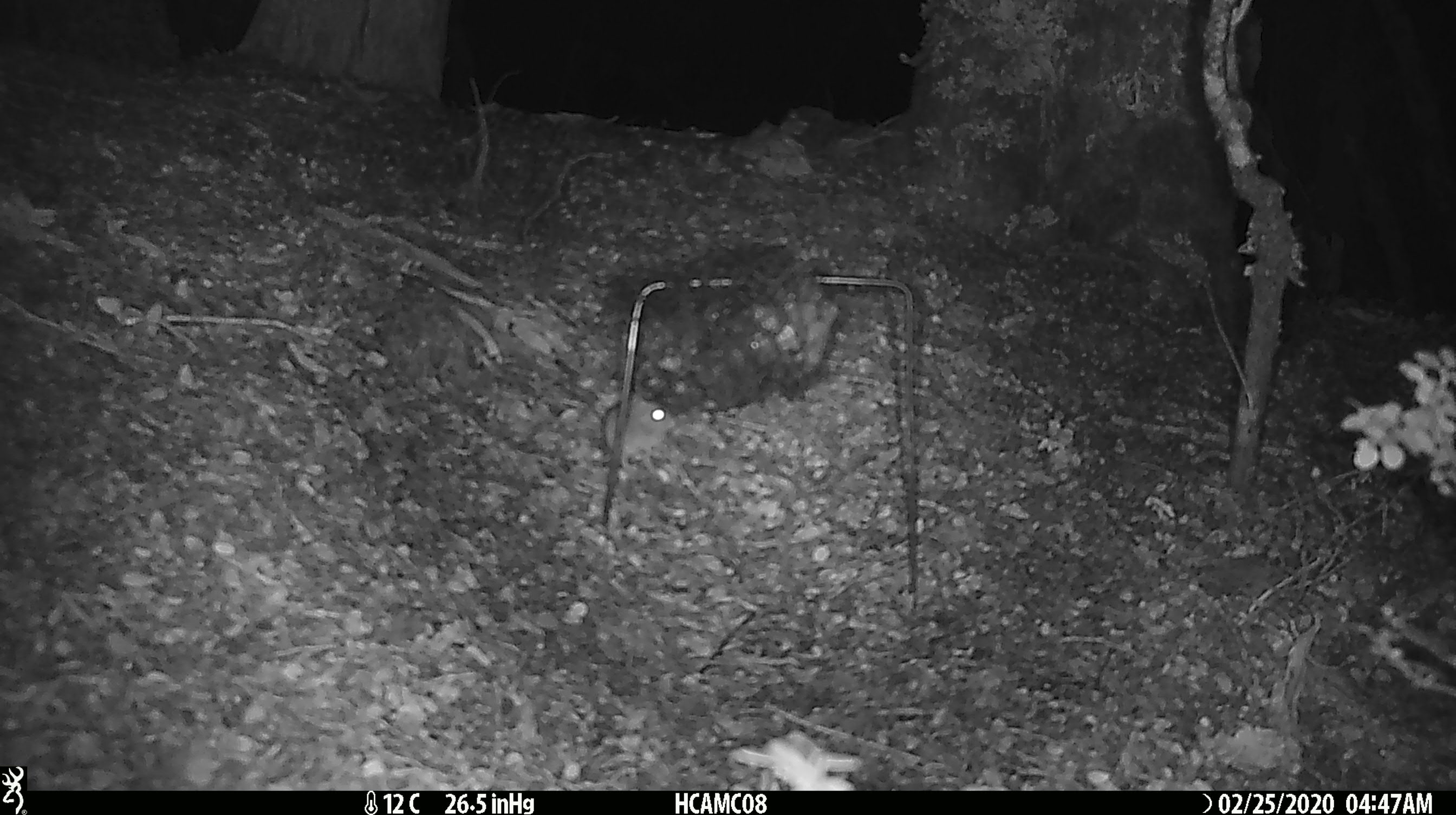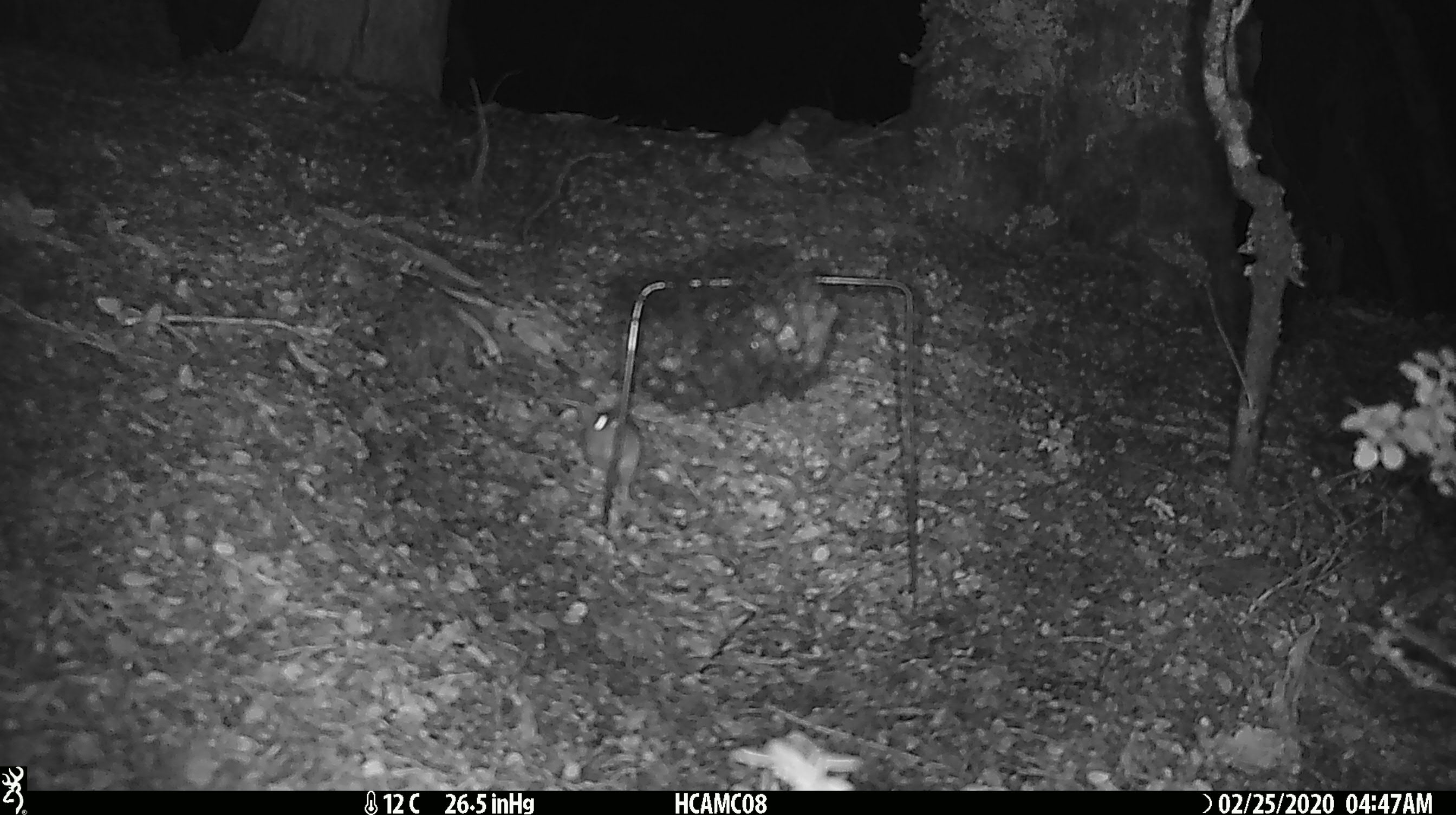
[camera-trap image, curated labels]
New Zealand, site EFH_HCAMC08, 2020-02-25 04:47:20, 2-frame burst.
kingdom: Animalia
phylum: Chordata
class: Mammalia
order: Rodentia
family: Muridae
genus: Mus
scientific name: Mus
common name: mouse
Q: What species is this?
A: Mouse (Mus).